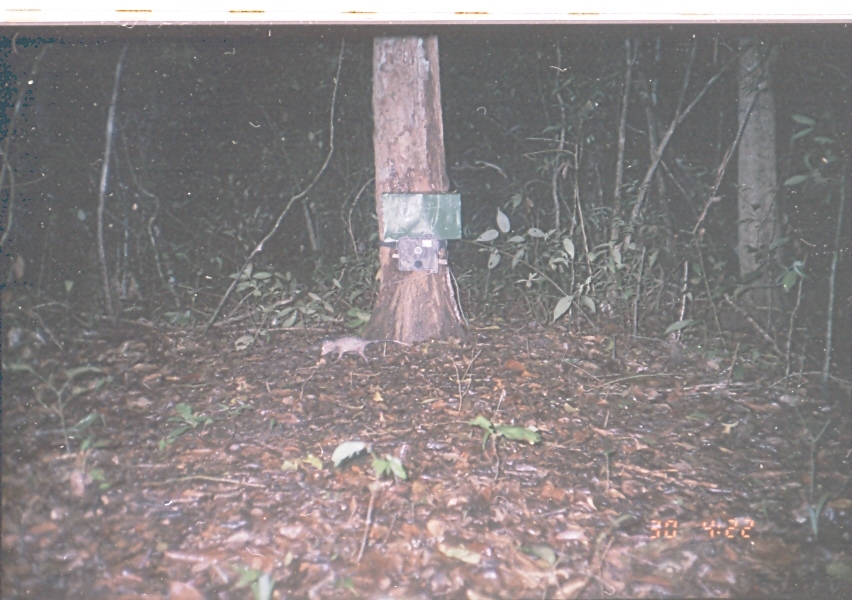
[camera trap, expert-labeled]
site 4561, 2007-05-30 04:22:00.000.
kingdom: Animalia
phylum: Chordata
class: Mammalia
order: Didelphimorphia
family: Didelphidae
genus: Didelphis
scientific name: Didelphis virginiana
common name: virginia opossum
Didelphis virginiana (virginia opossum), count 1.